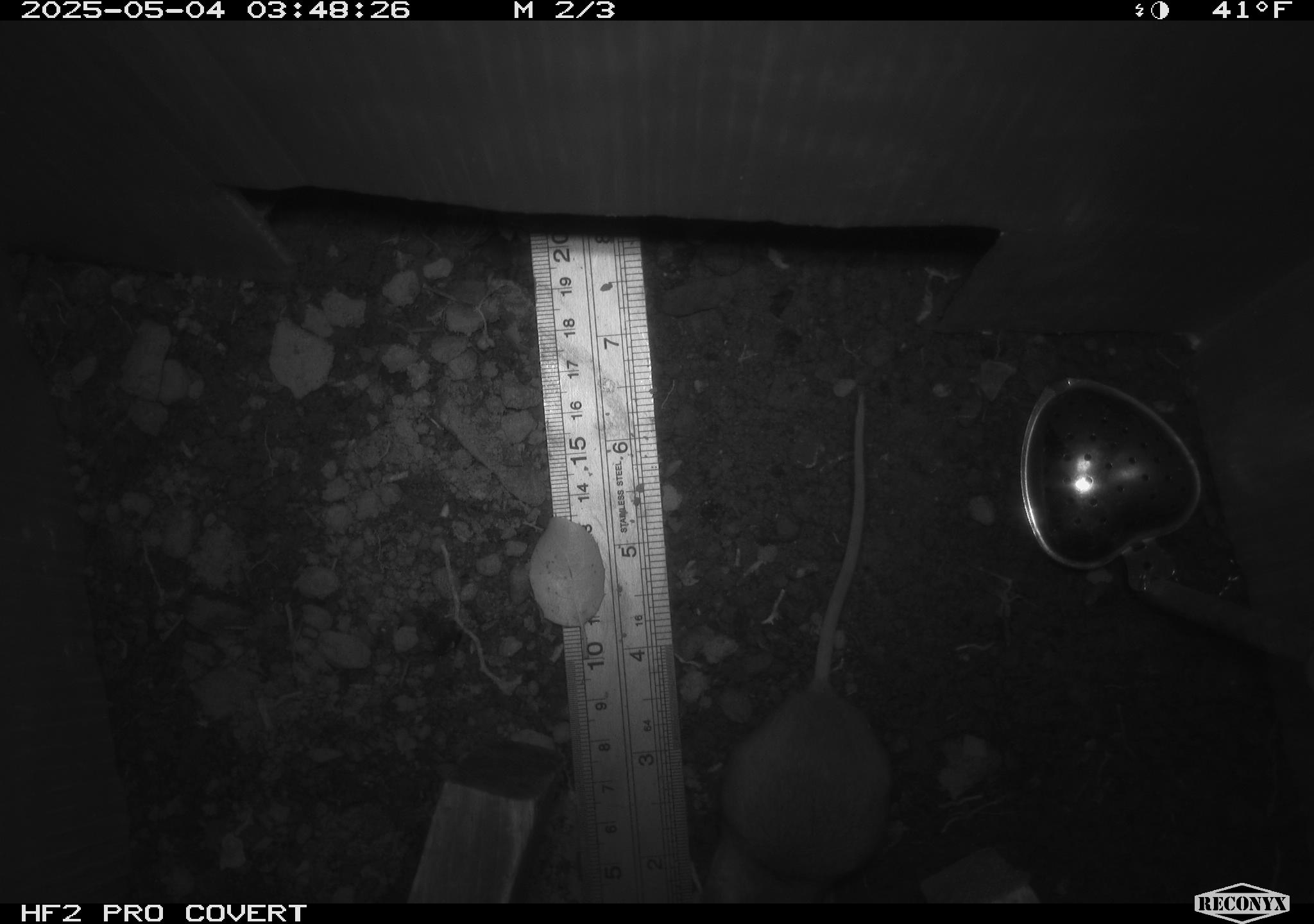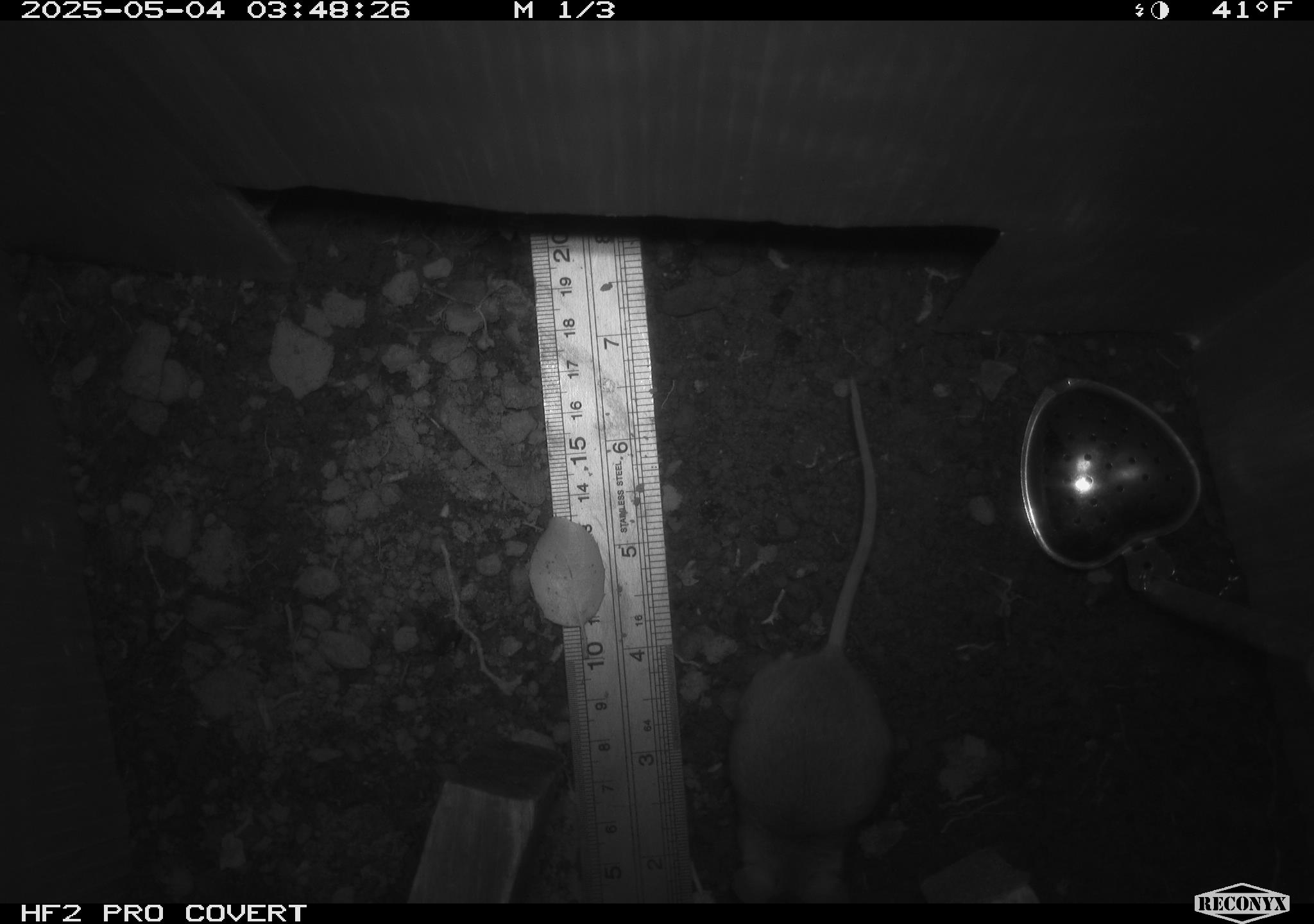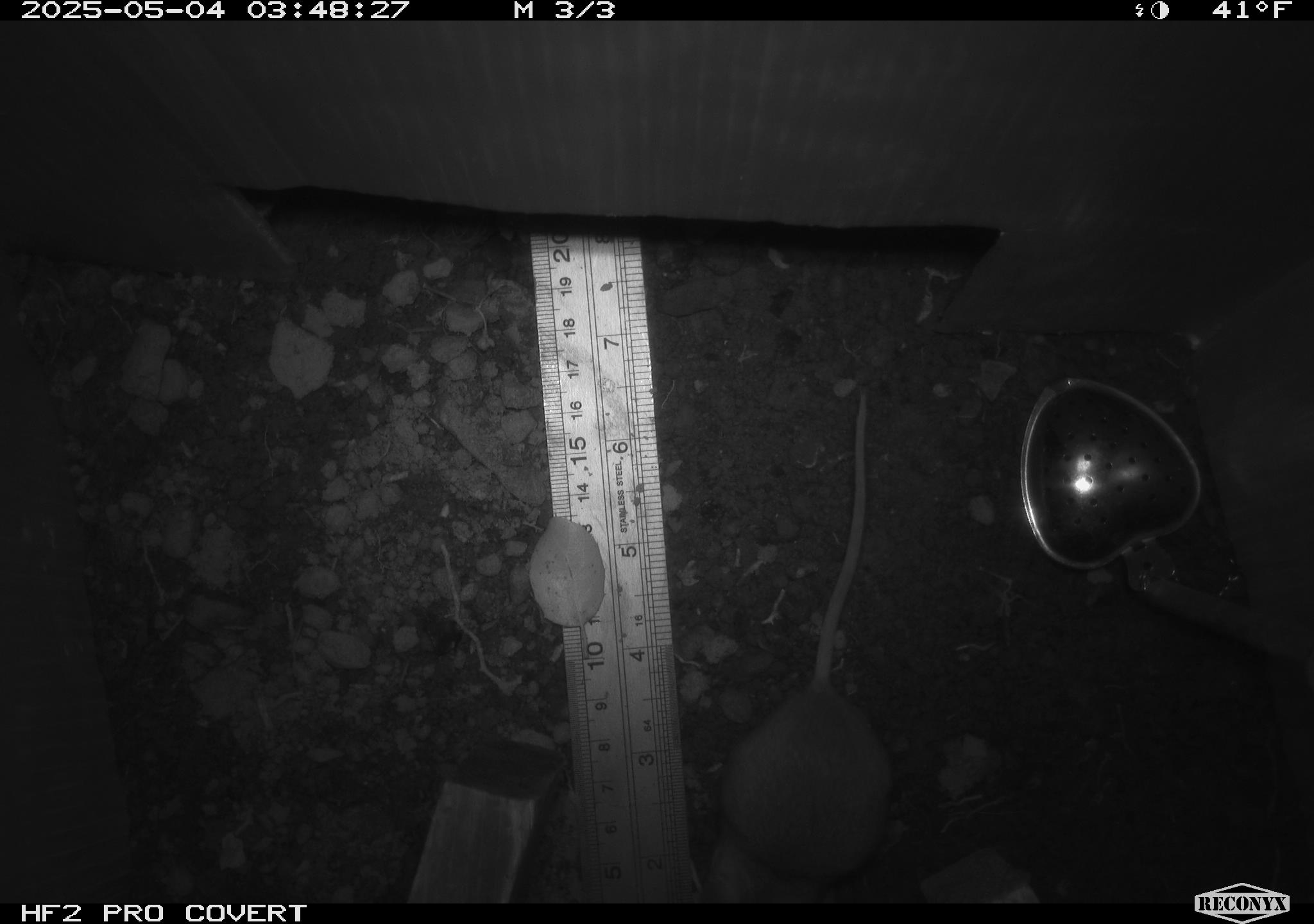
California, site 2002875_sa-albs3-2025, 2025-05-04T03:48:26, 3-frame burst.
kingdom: Animalia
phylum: Chordata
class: Mammalia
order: Rodentia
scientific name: Rodentia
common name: mouse species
Mouse species (Rodentia).